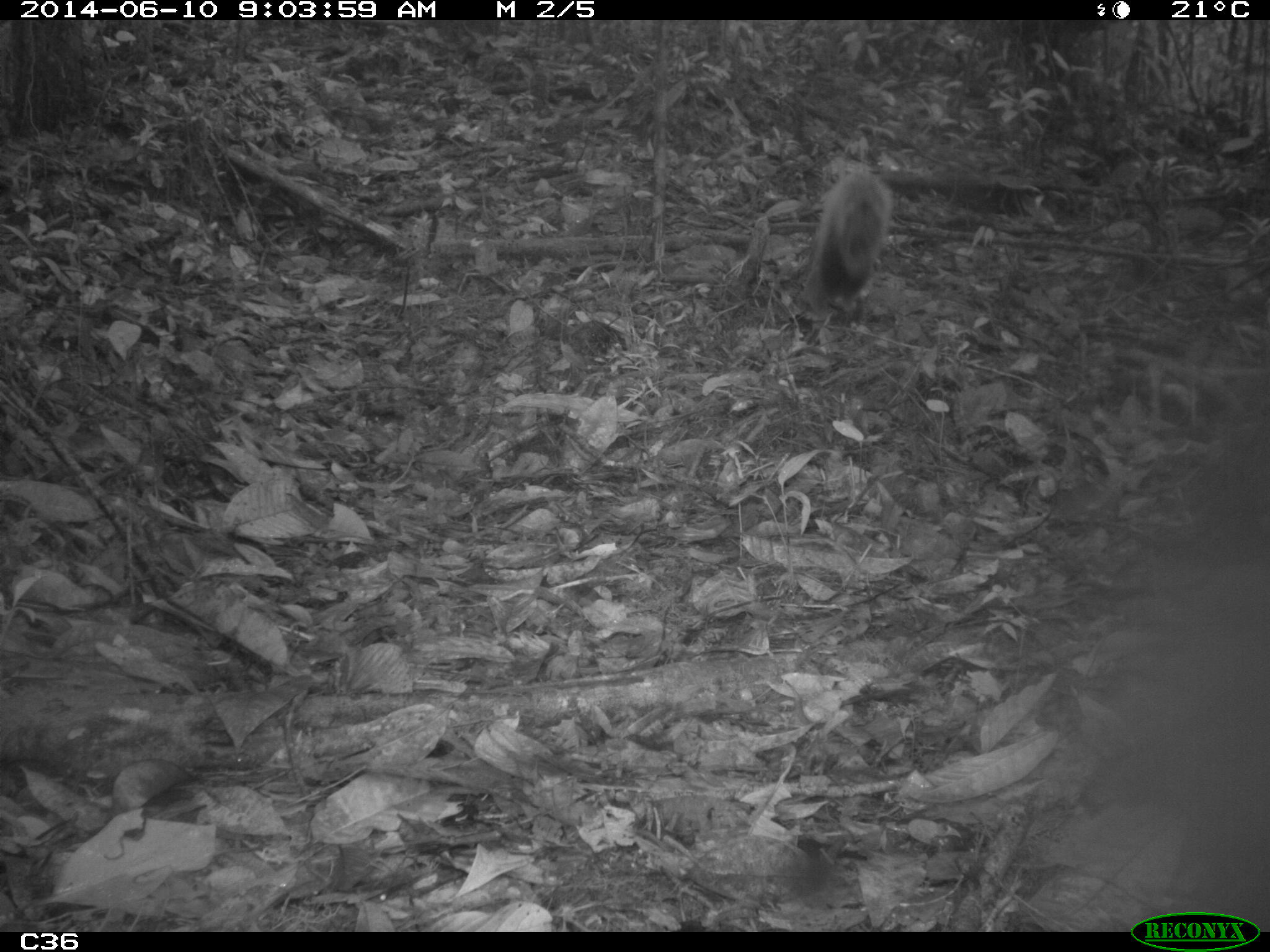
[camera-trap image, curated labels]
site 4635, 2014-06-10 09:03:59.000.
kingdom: Animalia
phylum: Chordata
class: Mammalia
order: Rodentia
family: Sciuridae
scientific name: Sciuridae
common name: squirrels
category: unknown squirrel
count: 1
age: adult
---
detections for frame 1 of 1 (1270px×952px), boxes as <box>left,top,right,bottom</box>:
unknown squirrel: <box>804,164,890,333</box>